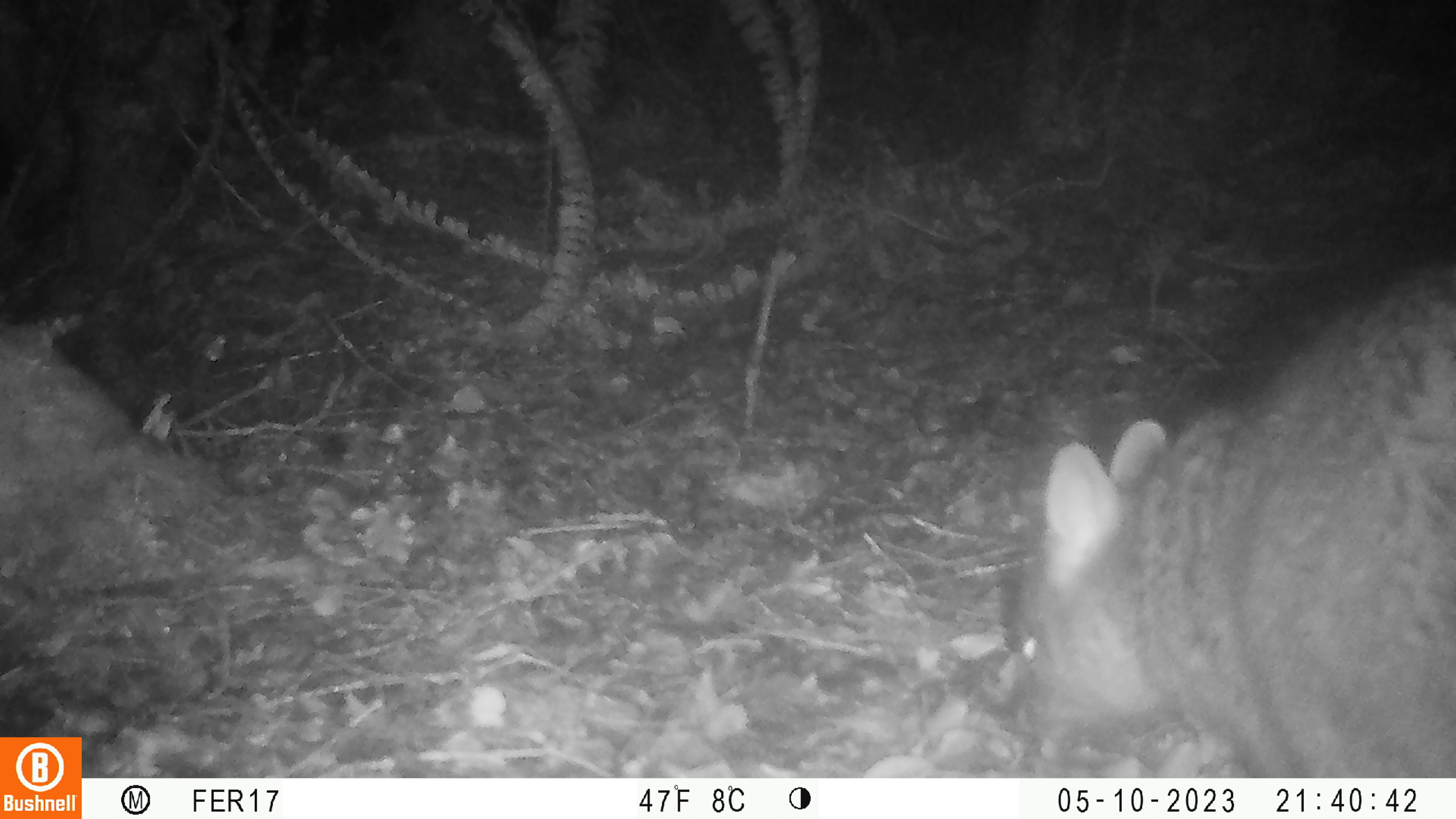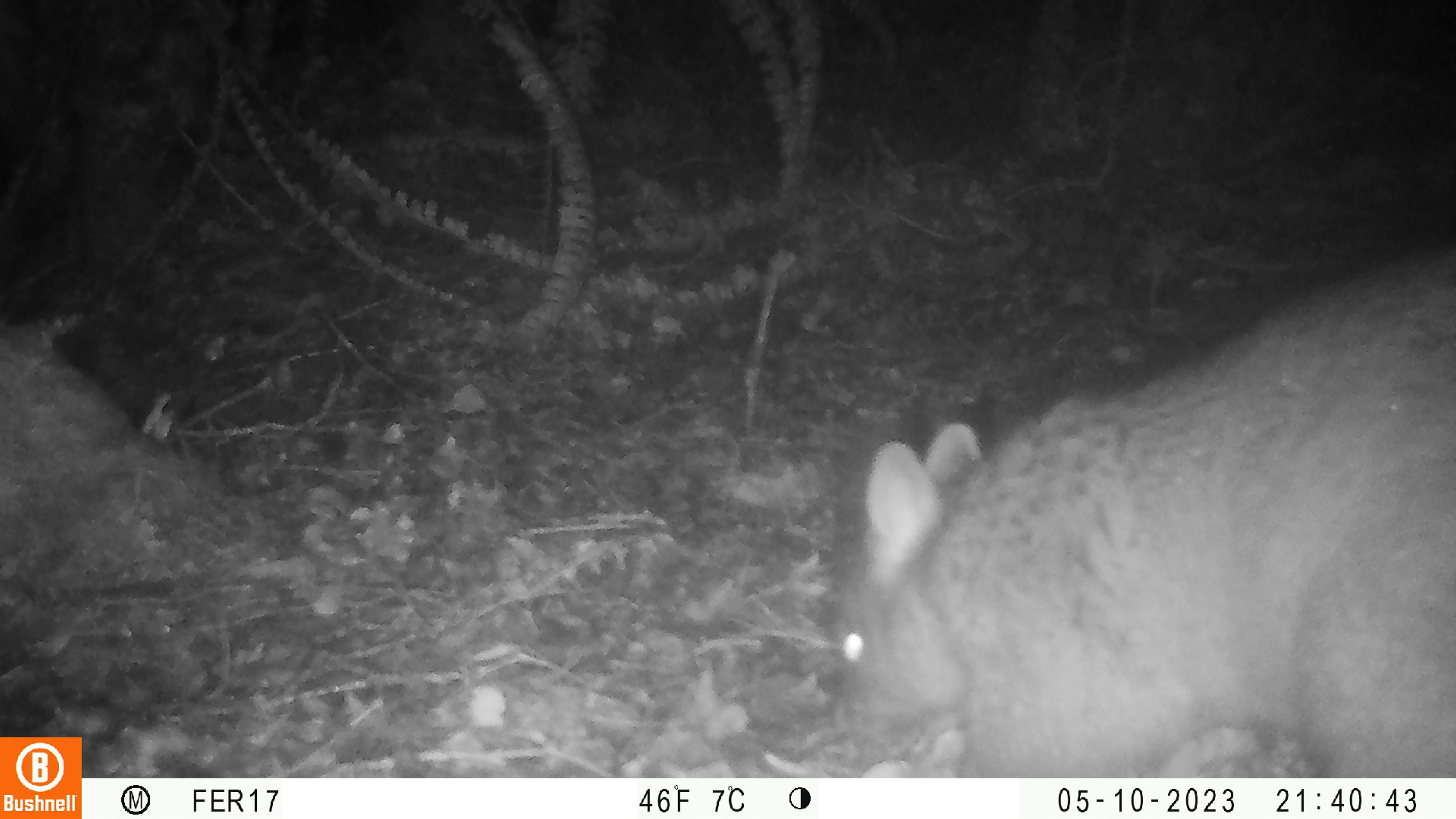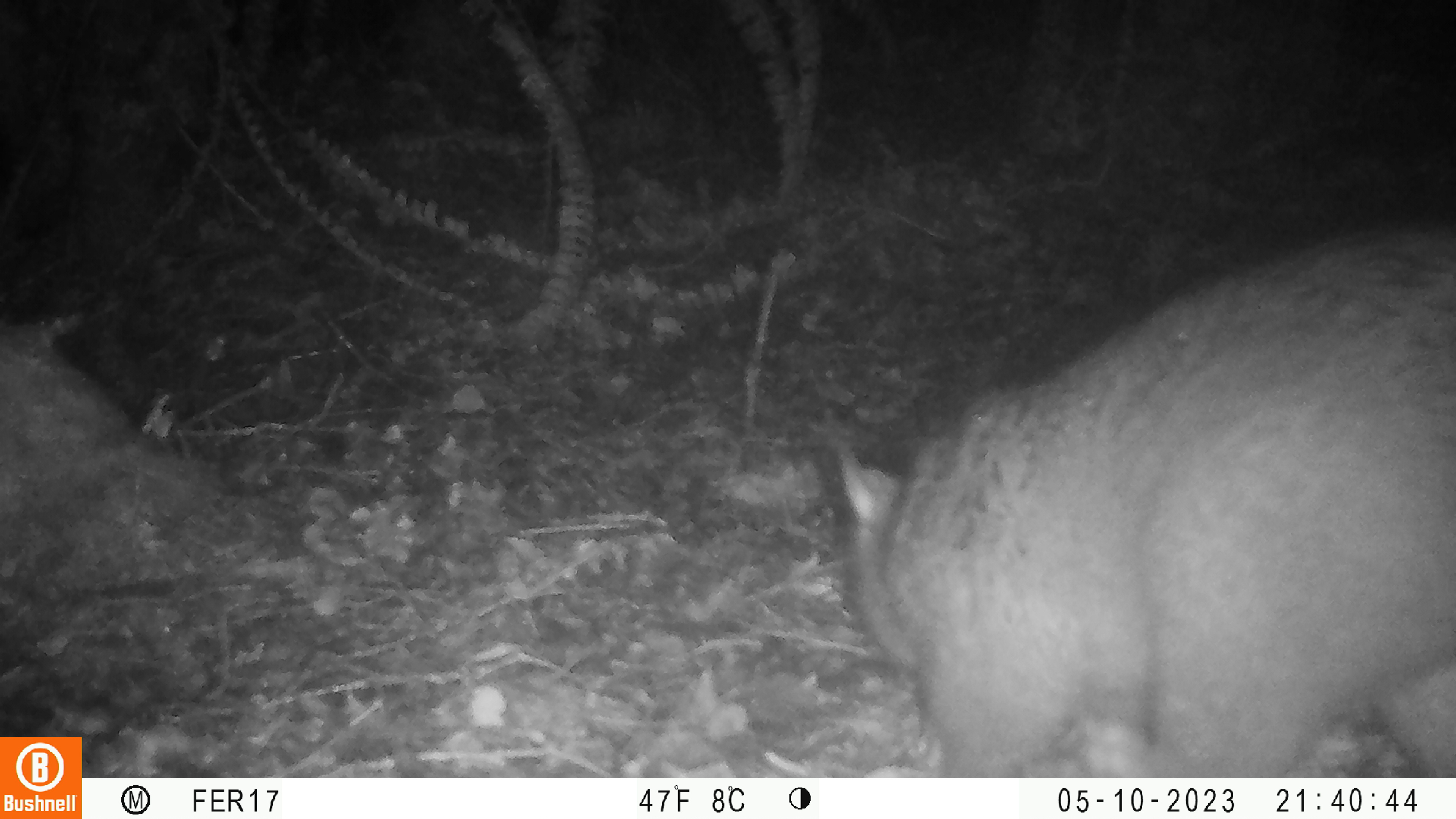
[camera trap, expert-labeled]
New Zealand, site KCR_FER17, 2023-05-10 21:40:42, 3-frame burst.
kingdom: Animalia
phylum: Chordata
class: Mammalia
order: Diprotodontia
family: Phalangeridae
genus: Trichosurus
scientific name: Trichosurus vulpecula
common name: common brushtail possum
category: possum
Possum (common brushtail possum) (Trichosurus vulpecula).